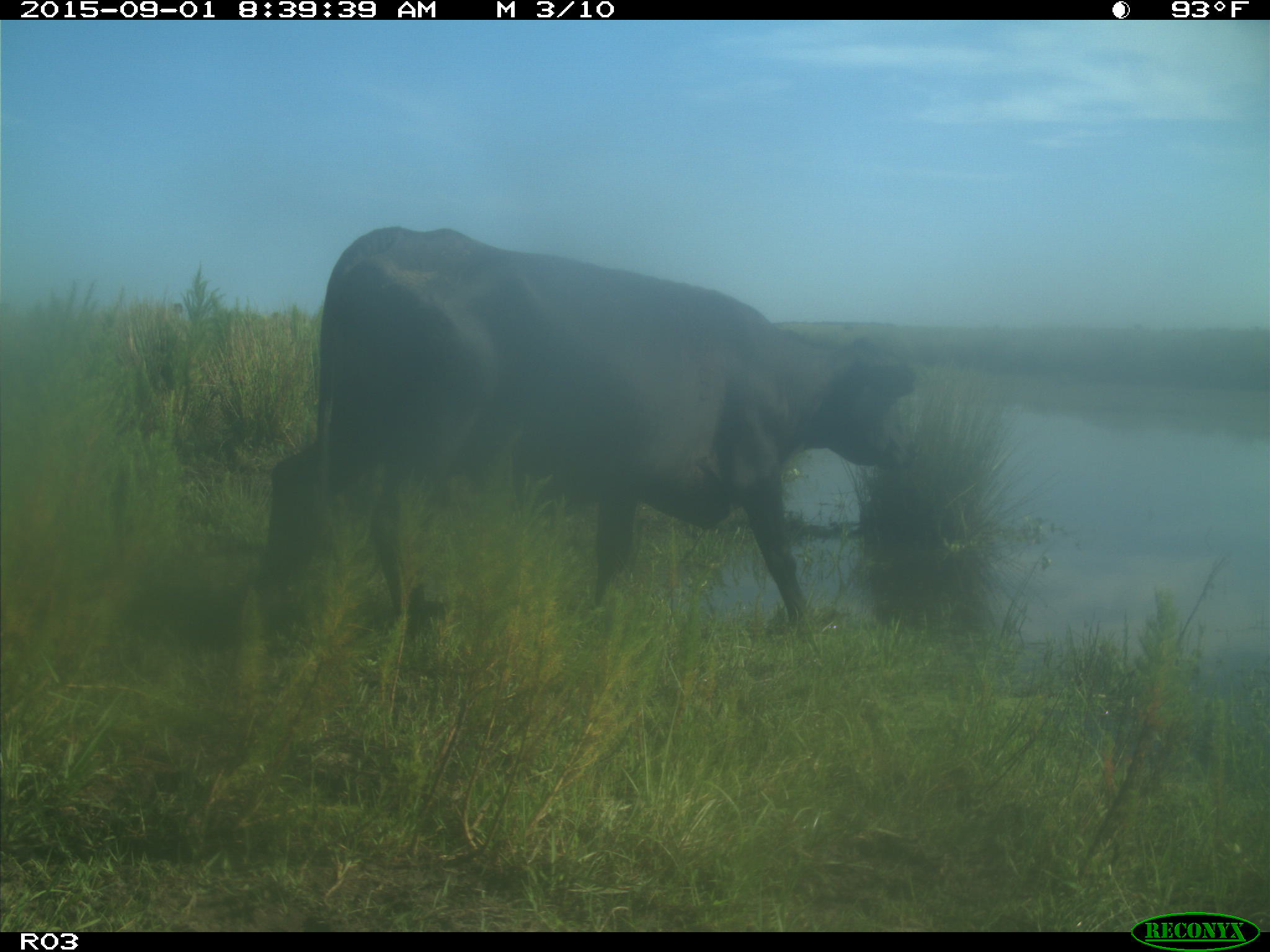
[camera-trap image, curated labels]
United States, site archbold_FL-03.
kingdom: Animalia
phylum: Chordata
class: Mammalia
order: Artiodactyla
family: Bovidae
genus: Bos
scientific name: Bos taurus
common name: domestic cow